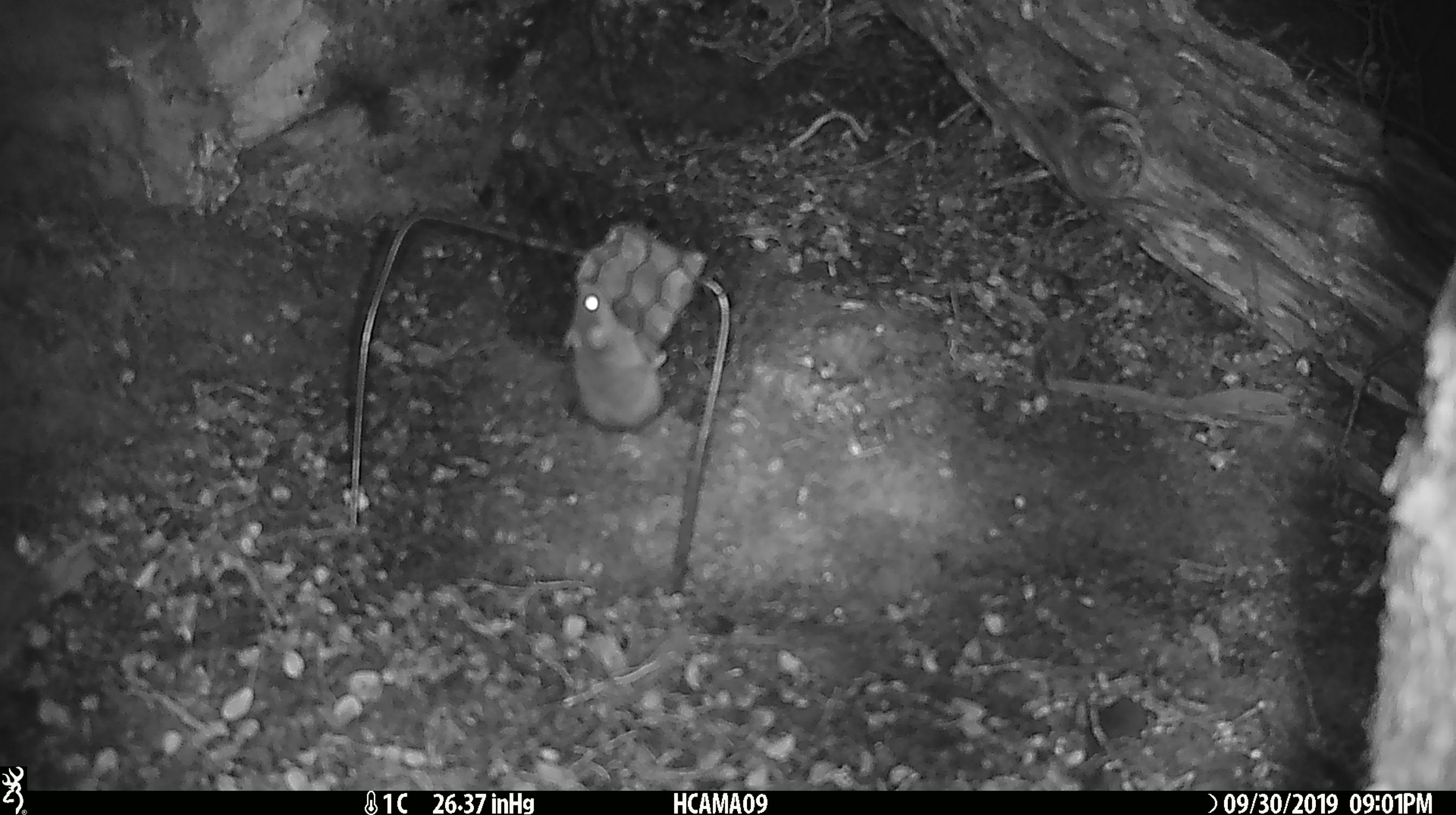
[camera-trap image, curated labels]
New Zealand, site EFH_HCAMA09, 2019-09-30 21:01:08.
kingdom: Animalia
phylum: Chordata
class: Mammalia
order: Rodentia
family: Muridae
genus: Mus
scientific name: Mus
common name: mouse